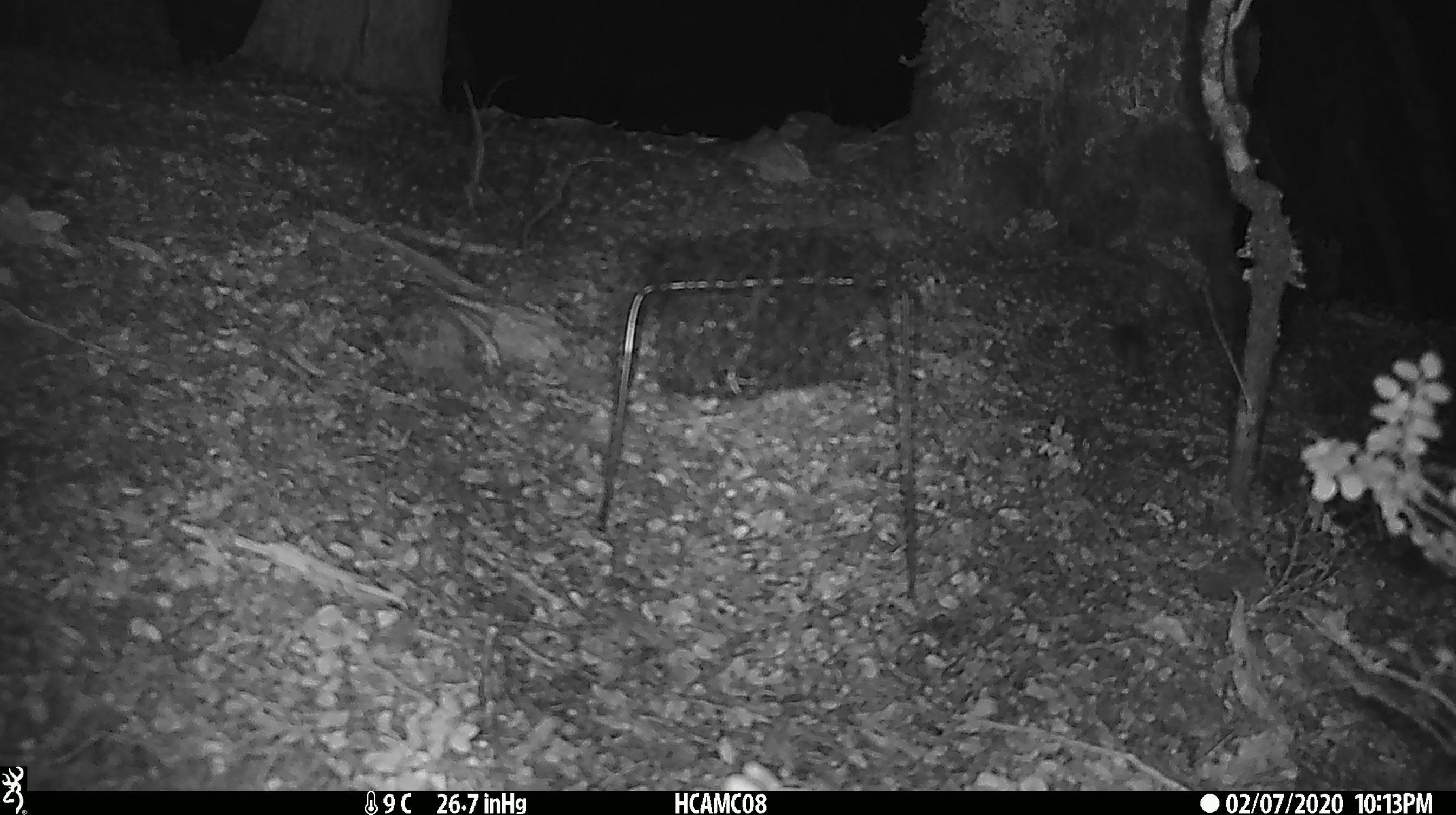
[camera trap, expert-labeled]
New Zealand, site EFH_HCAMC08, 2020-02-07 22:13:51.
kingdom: Animalia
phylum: Chordata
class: Mammalia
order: Rodentia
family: Muridae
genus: Mus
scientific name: Mus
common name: mouse